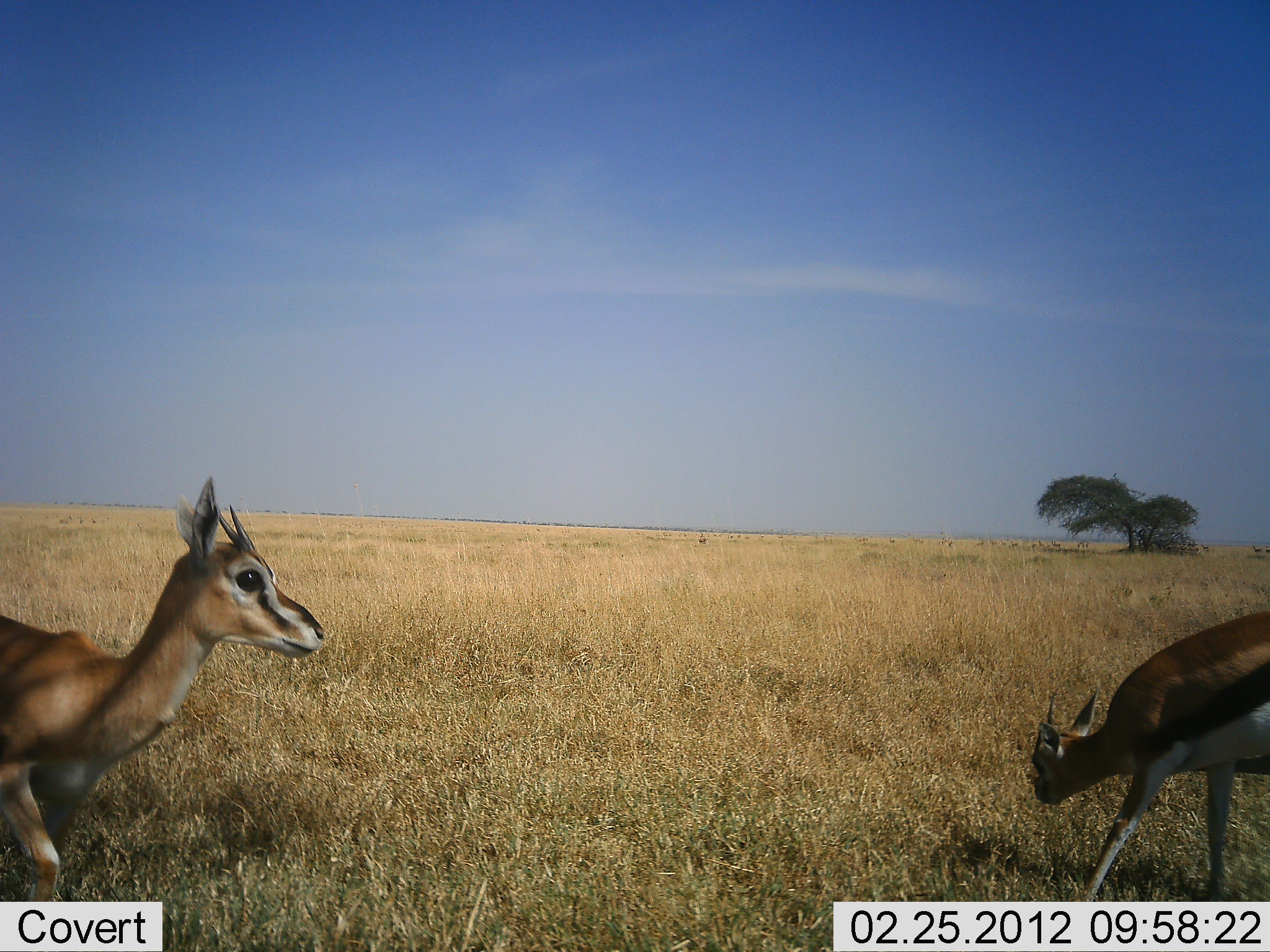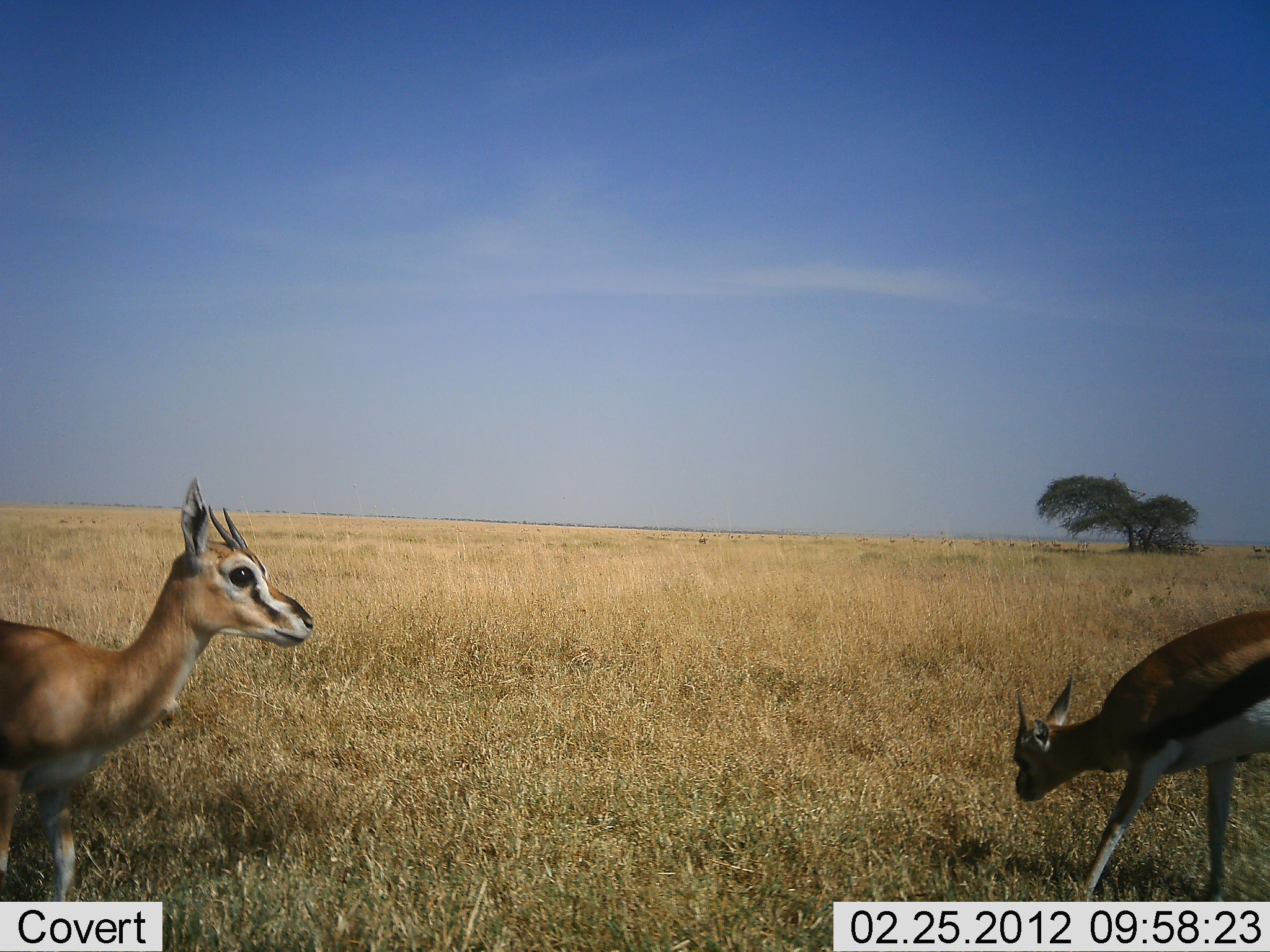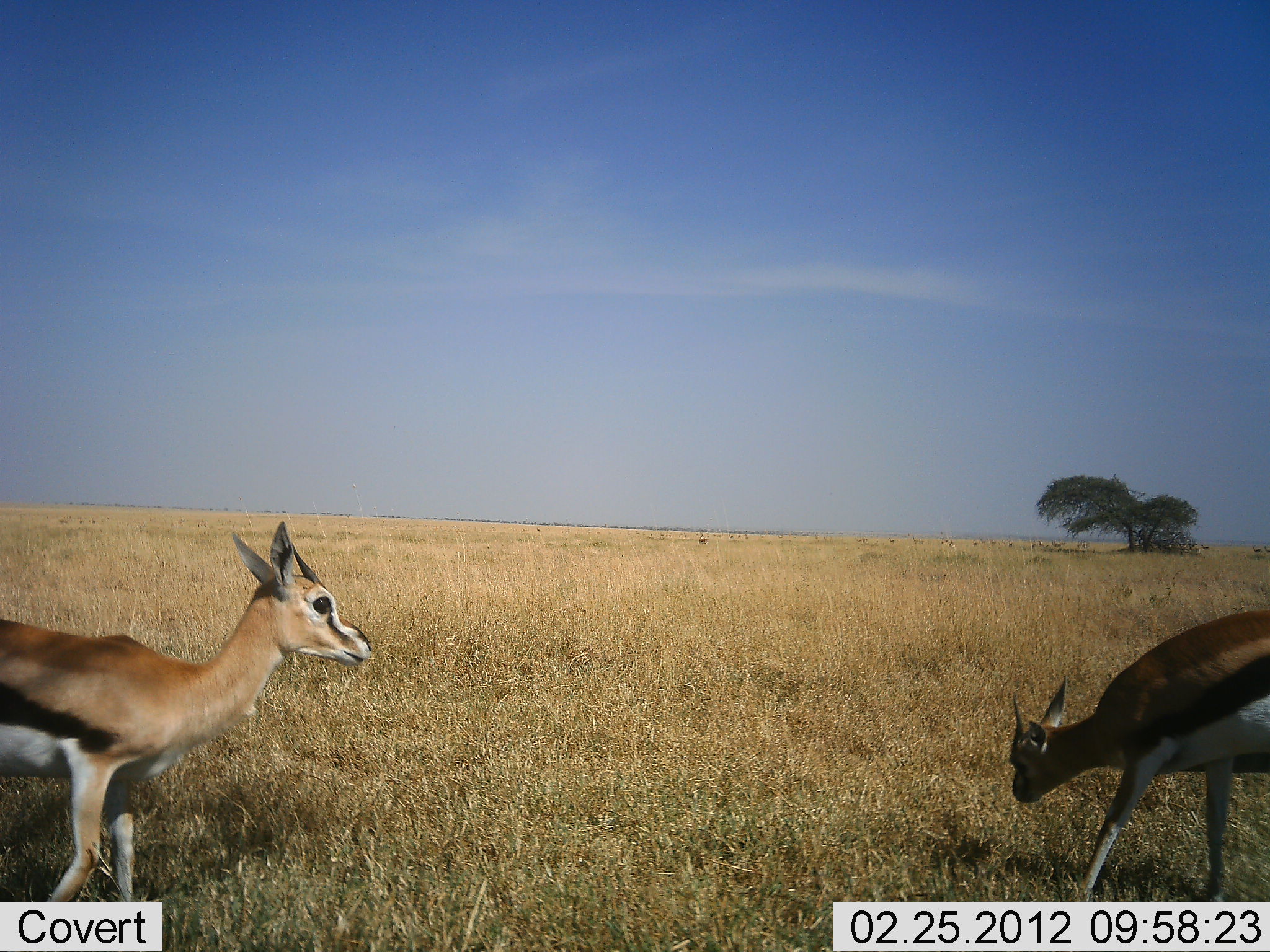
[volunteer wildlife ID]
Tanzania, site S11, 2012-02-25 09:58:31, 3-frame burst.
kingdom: Animalia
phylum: Chordata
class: Mammalia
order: Artiodactyla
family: Bovidae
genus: Eudorcas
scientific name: Eudorcas thomsonii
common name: thomson's gazelle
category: gazellethomsons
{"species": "gazellethomsons (thomson's gazelle) (Eudorcas thomsonii)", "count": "2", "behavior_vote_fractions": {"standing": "91%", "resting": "0%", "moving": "14%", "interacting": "0%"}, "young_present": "5%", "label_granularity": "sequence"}